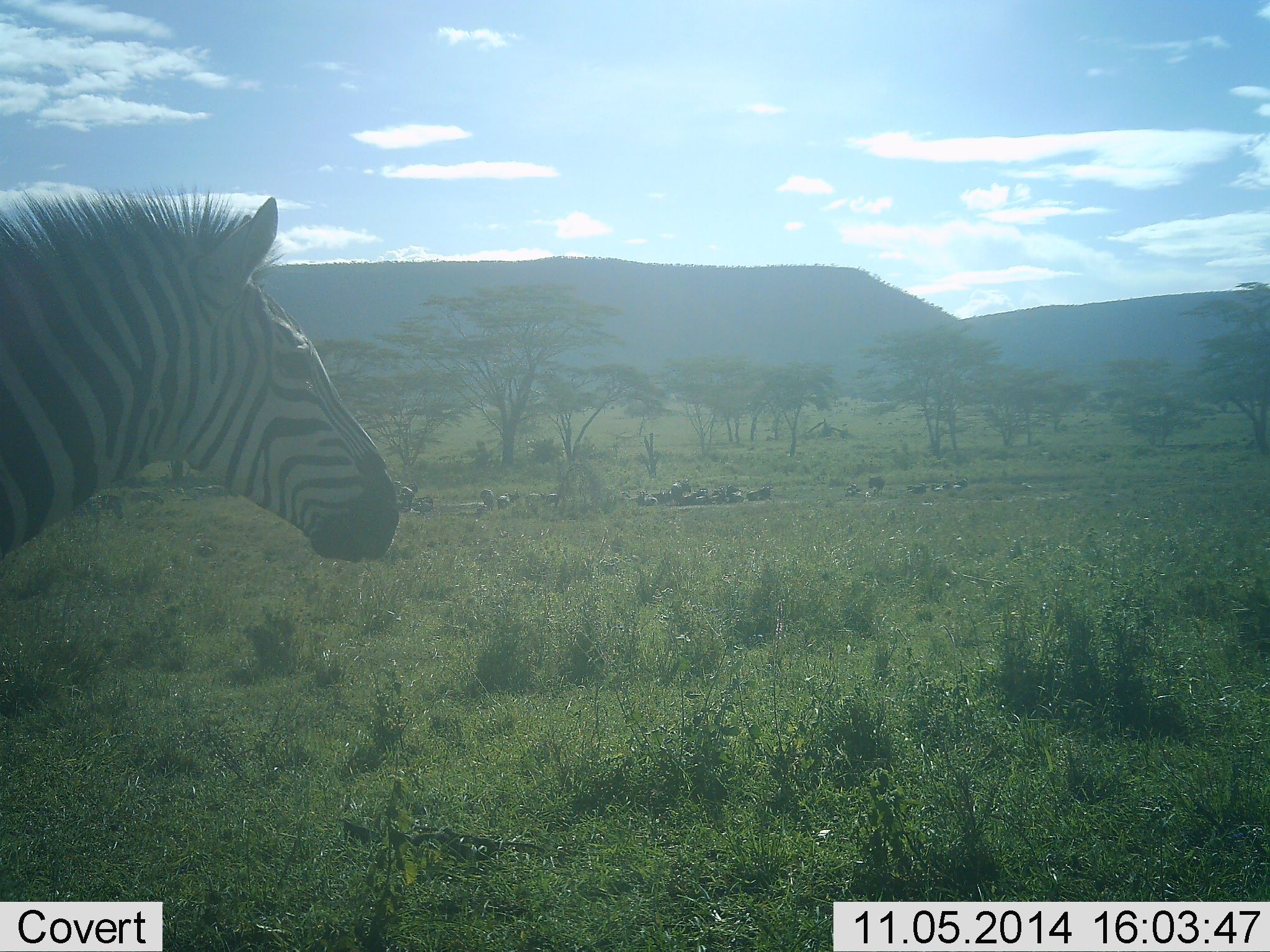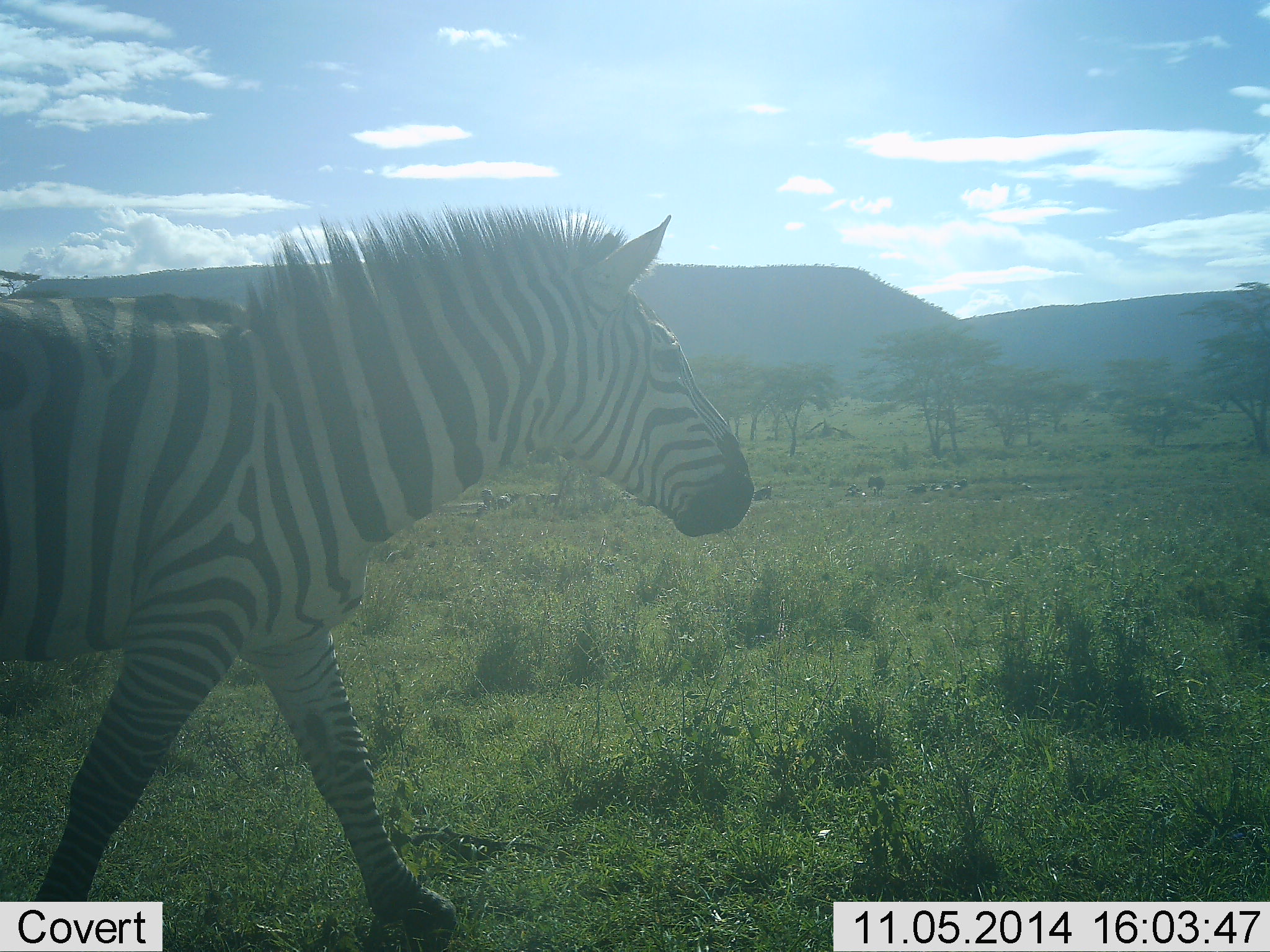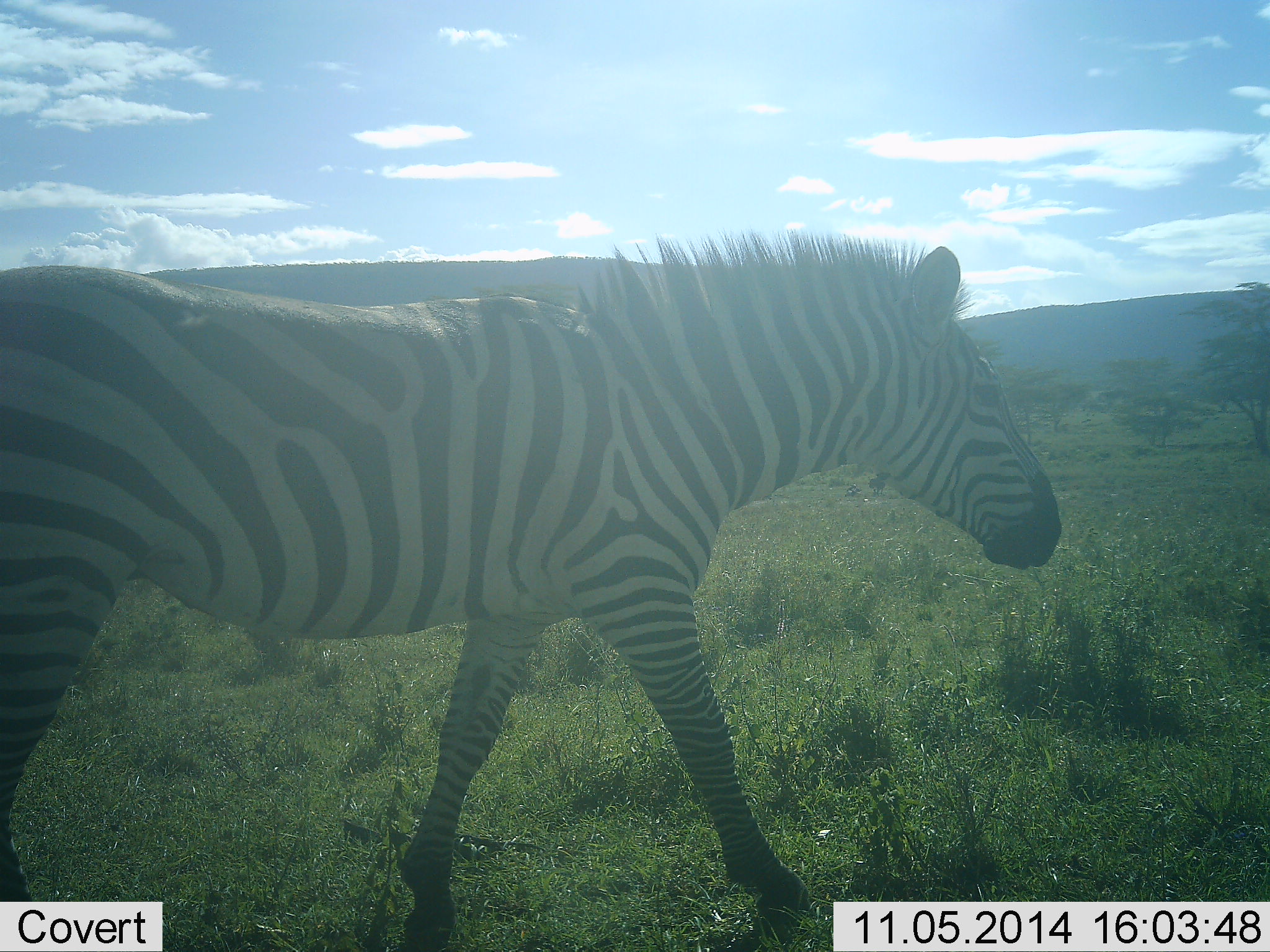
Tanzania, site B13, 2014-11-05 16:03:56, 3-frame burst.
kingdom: Animalia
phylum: Chordata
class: Mammalia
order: Perissodactyla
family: Equidae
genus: Equus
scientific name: Equus quagga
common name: plains zebra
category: zebra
Zebra (plains zebra) (Equus quagga), count 1. Behavior (volunteer vote fractions): standing 8%, resting 0%, moving 100%, interacting 0%. Young present (vote fraction): 0%. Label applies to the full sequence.